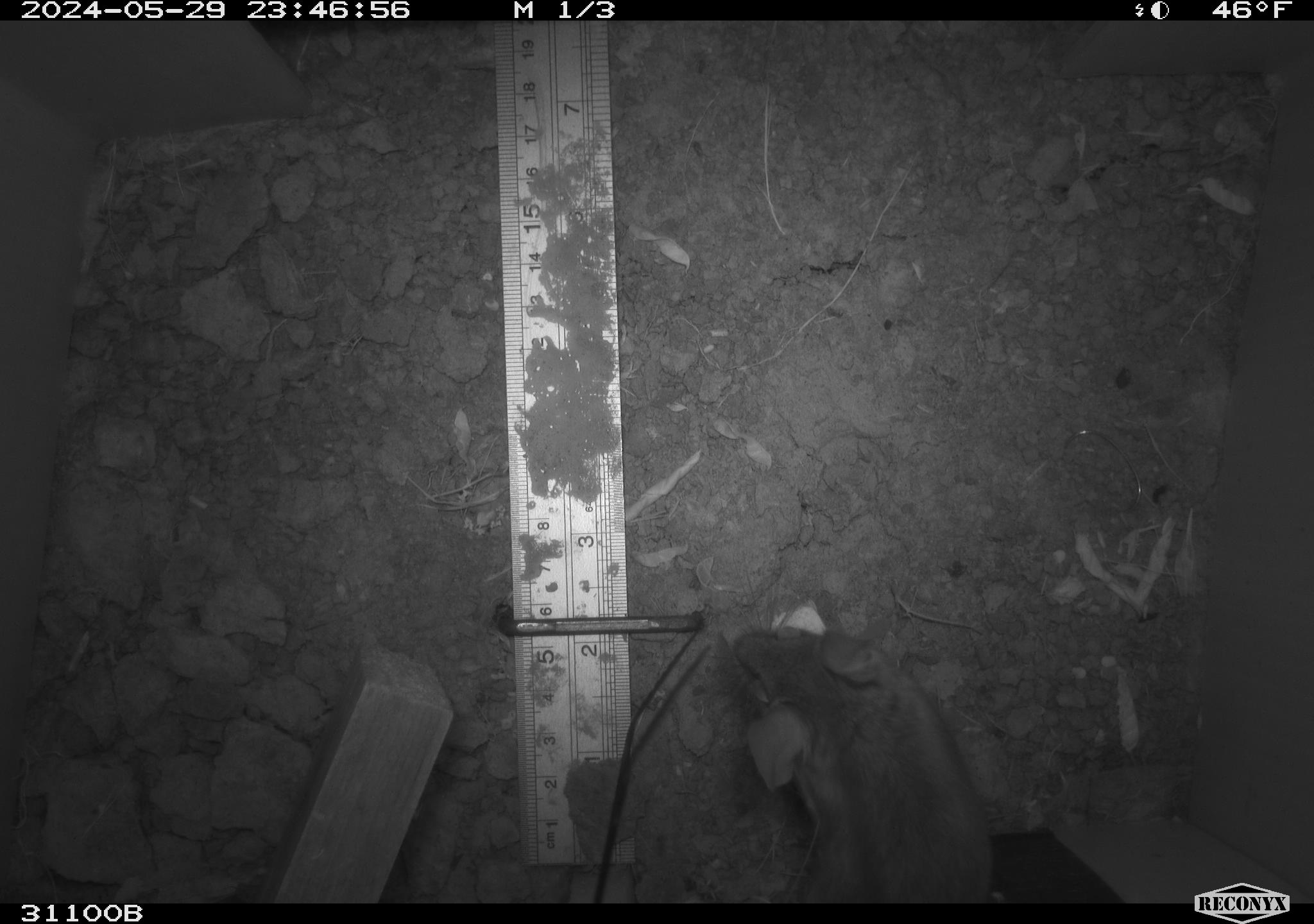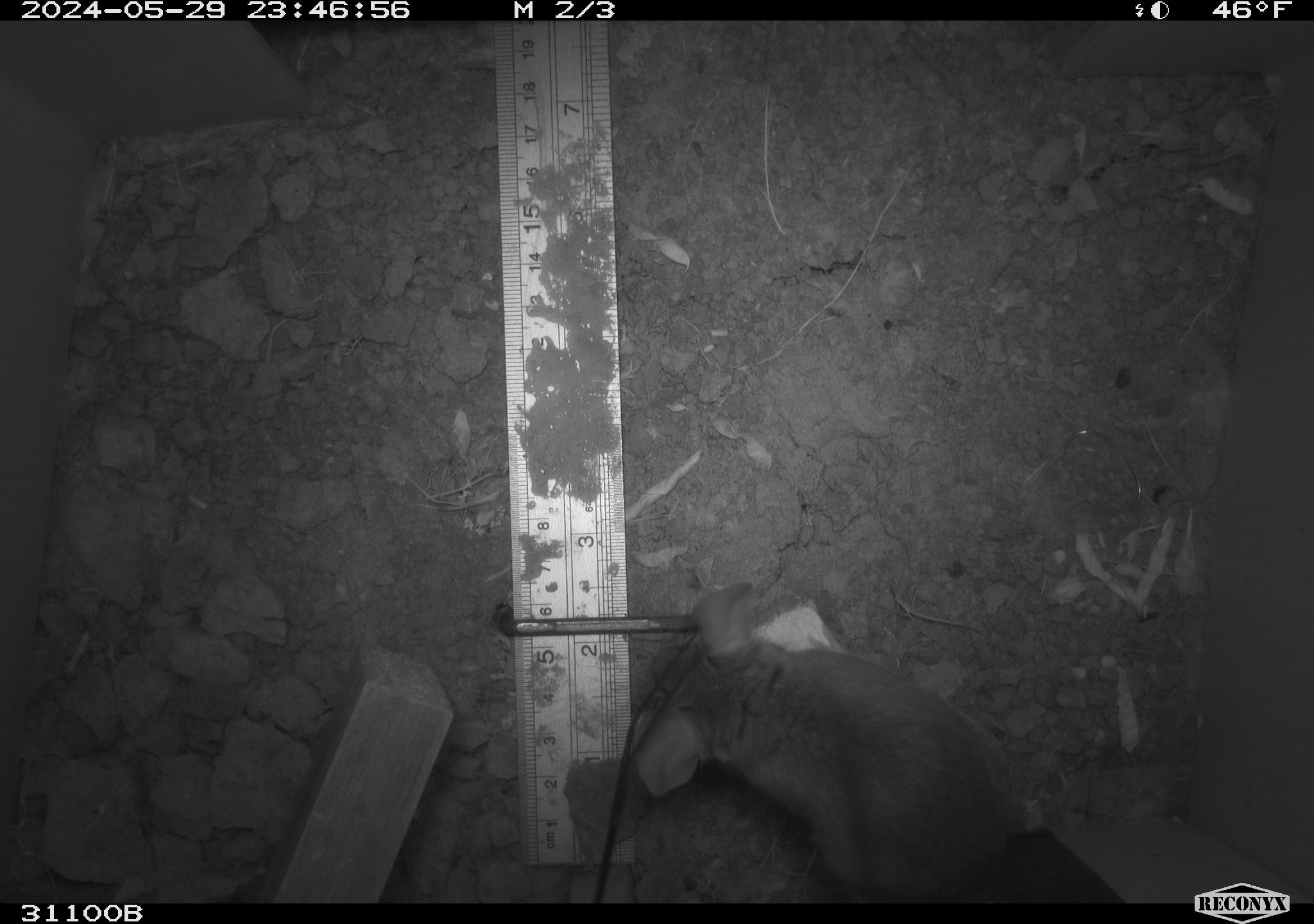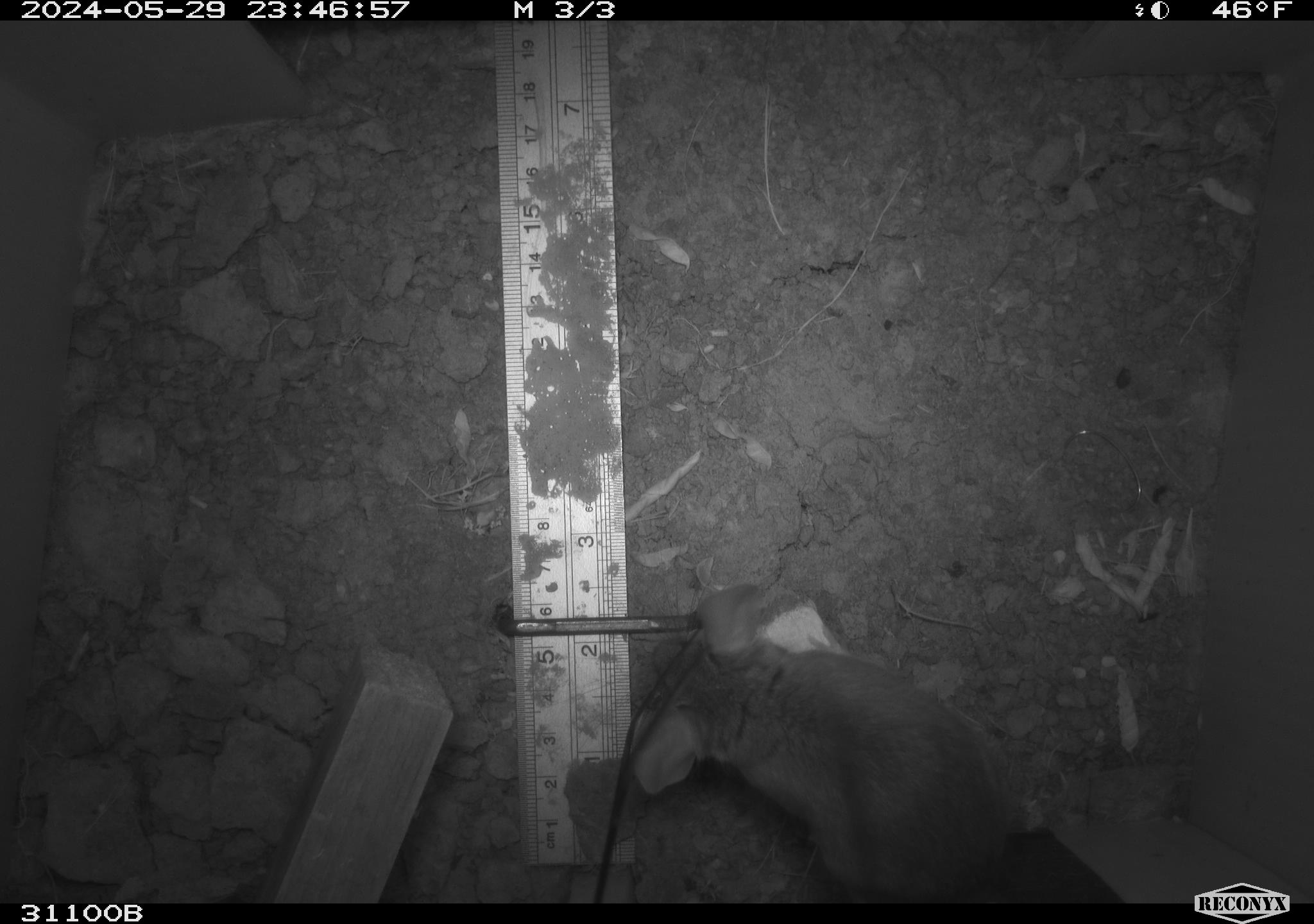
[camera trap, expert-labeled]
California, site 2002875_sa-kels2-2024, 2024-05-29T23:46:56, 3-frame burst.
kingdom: Animalia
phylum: Chordata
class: Mammalia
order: Rodentia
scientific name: Rodentia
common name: rodent